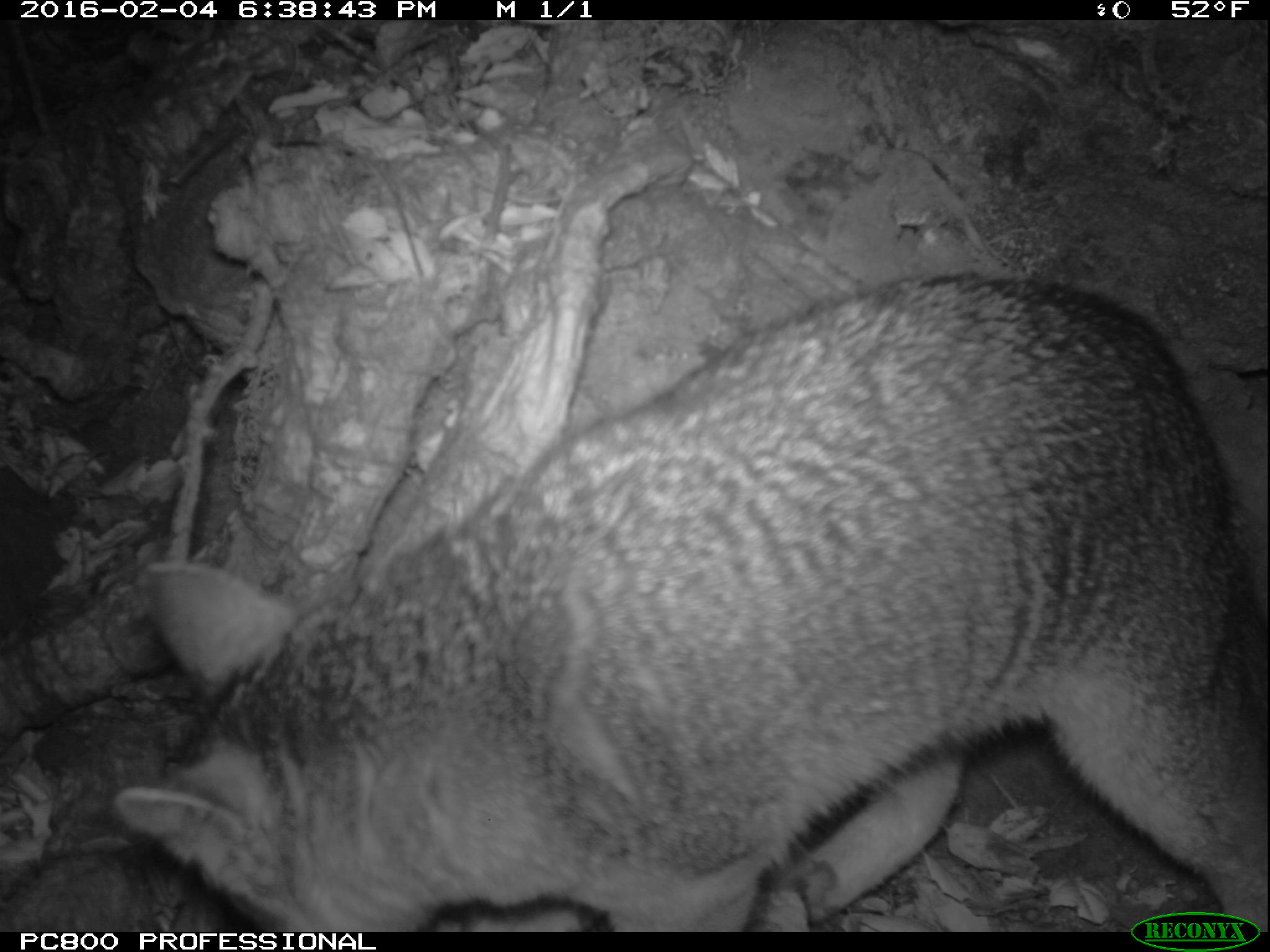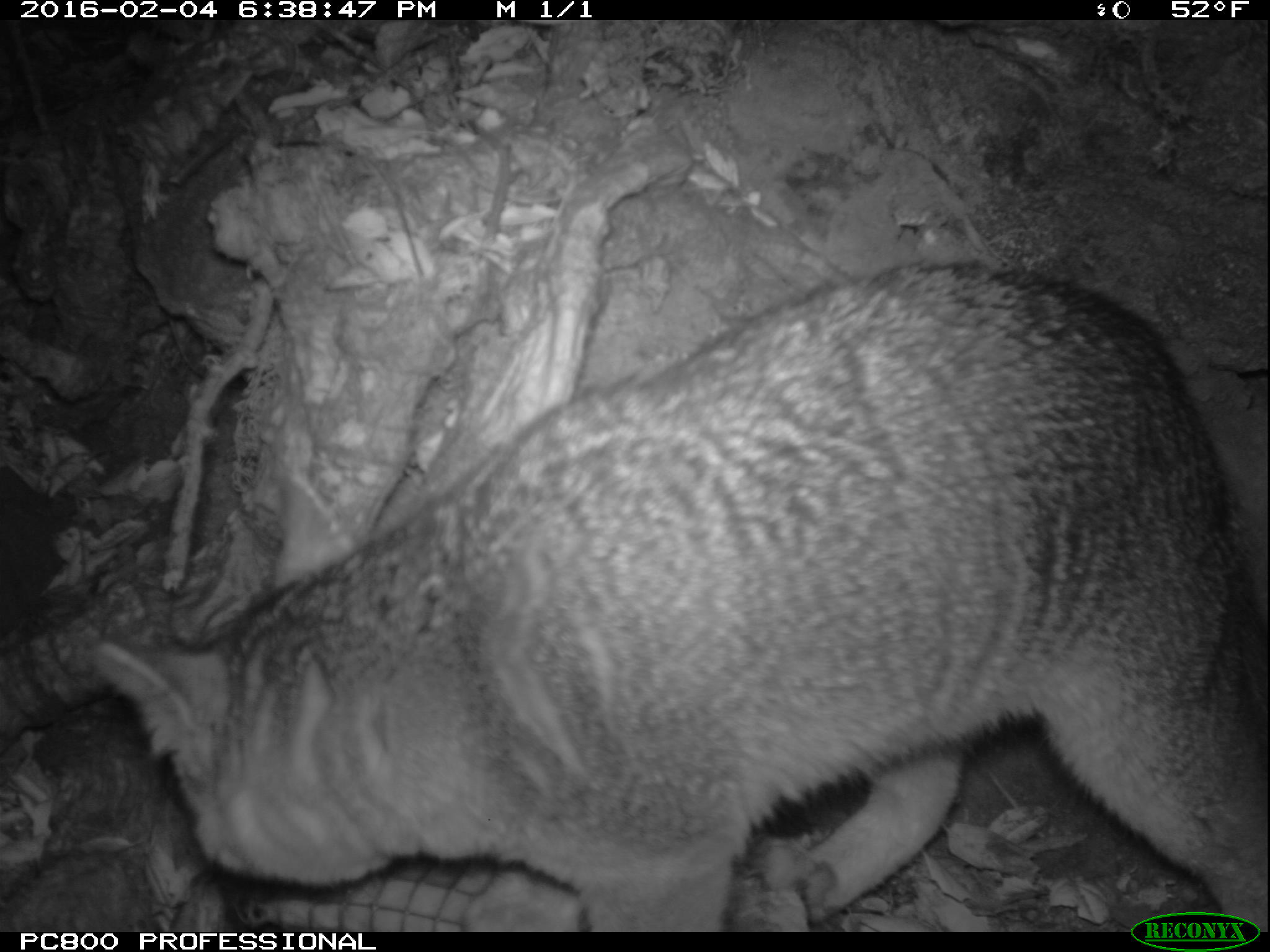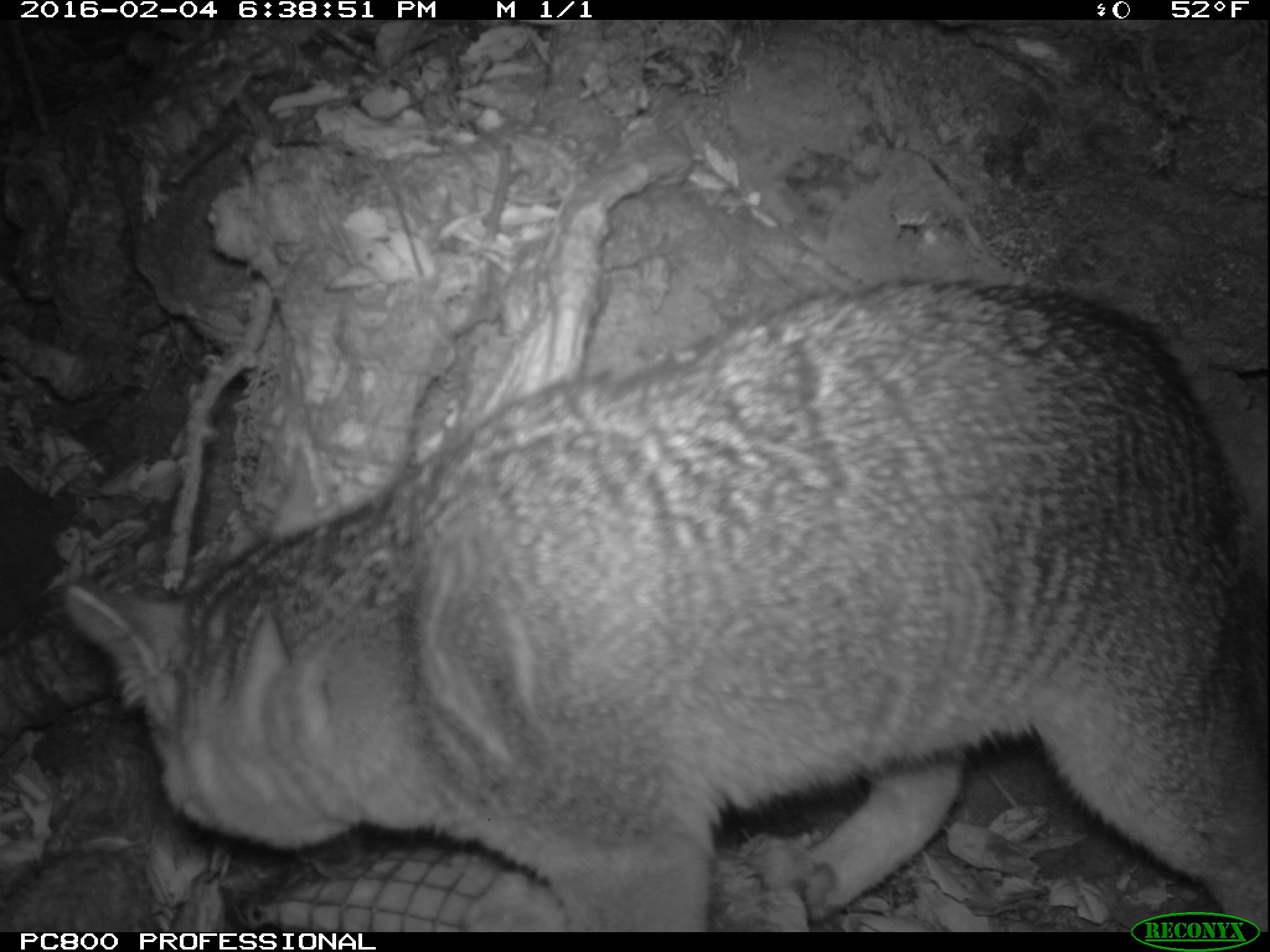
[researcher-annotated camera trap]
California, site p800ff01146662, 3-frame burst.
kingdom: Animalia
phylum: Chordata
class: Mammalia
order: Carnivora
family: Canidae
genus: Urocyon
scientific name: Urocyon littoralis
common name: island fox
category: fox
Fox (island fox) (Urocyon littoralis).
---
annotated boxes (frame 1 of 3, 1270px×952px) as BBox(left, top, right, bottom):
fox: BBox(108, 271, 1269, 930)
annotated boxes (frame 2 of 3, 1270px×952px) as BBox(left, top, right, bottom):
fox: BBox(97, 259, 1269, 931)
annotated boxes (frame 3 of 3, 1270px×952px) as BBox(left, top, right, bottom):
fox: BBox(64, 275, 1269, 931)